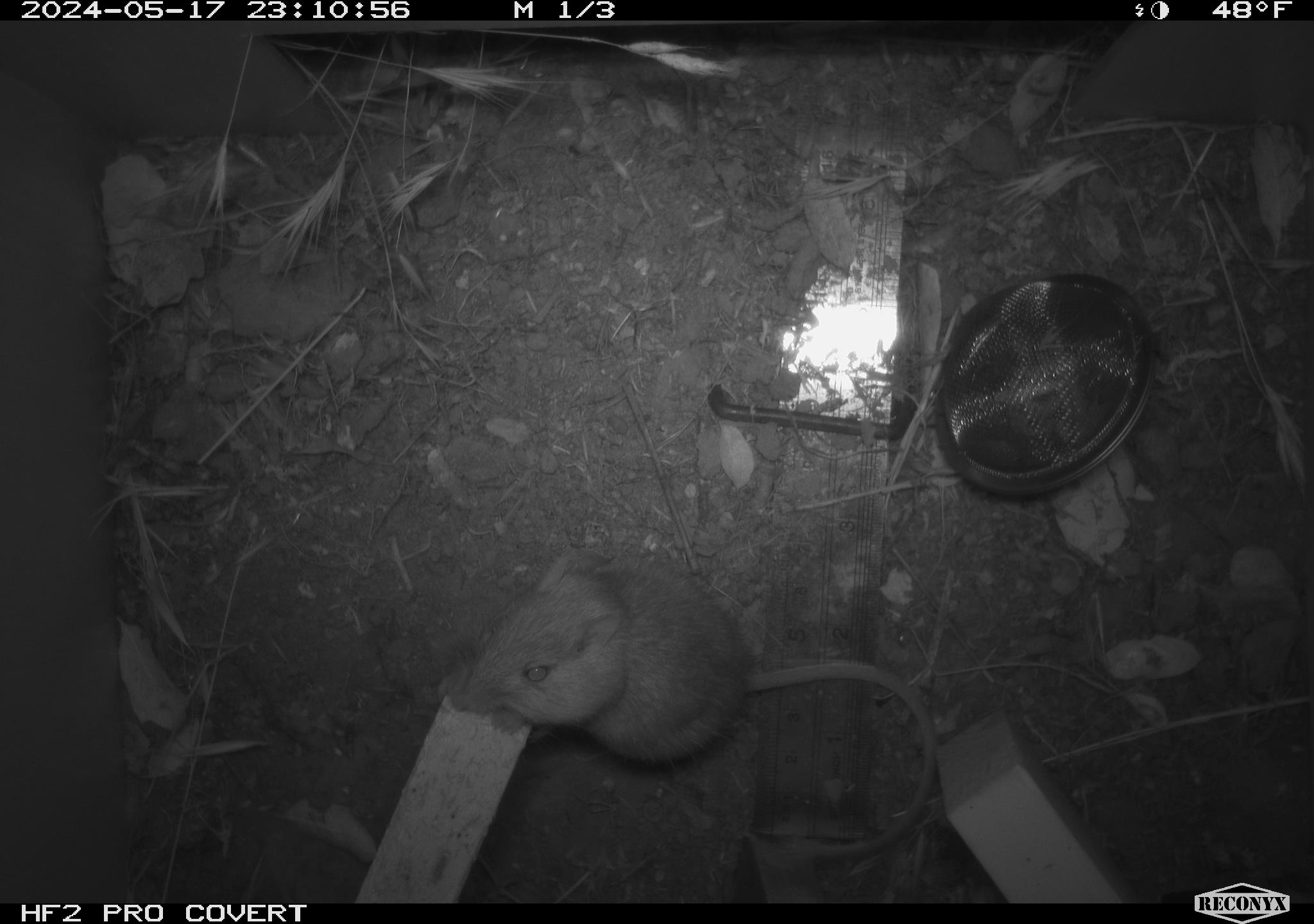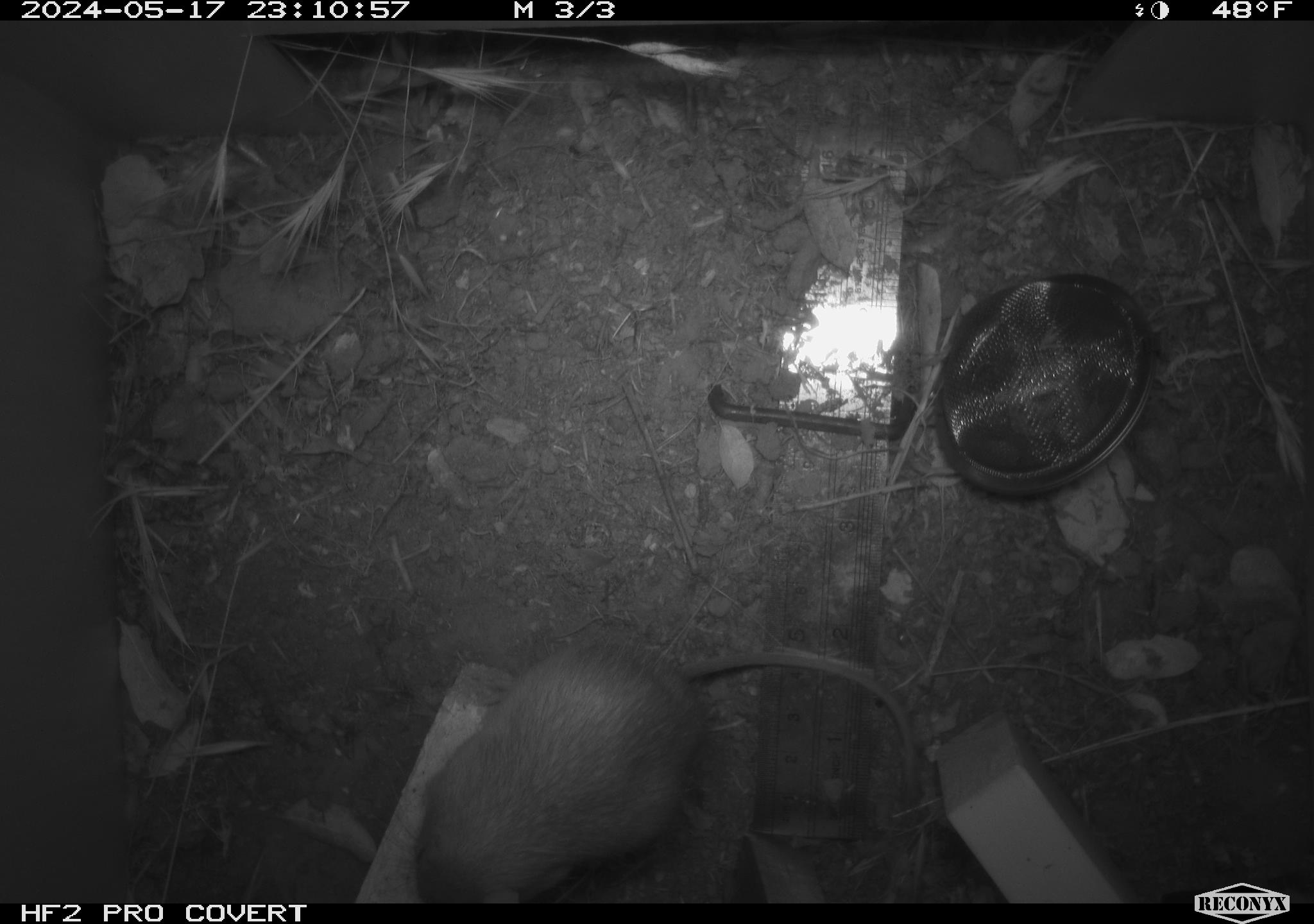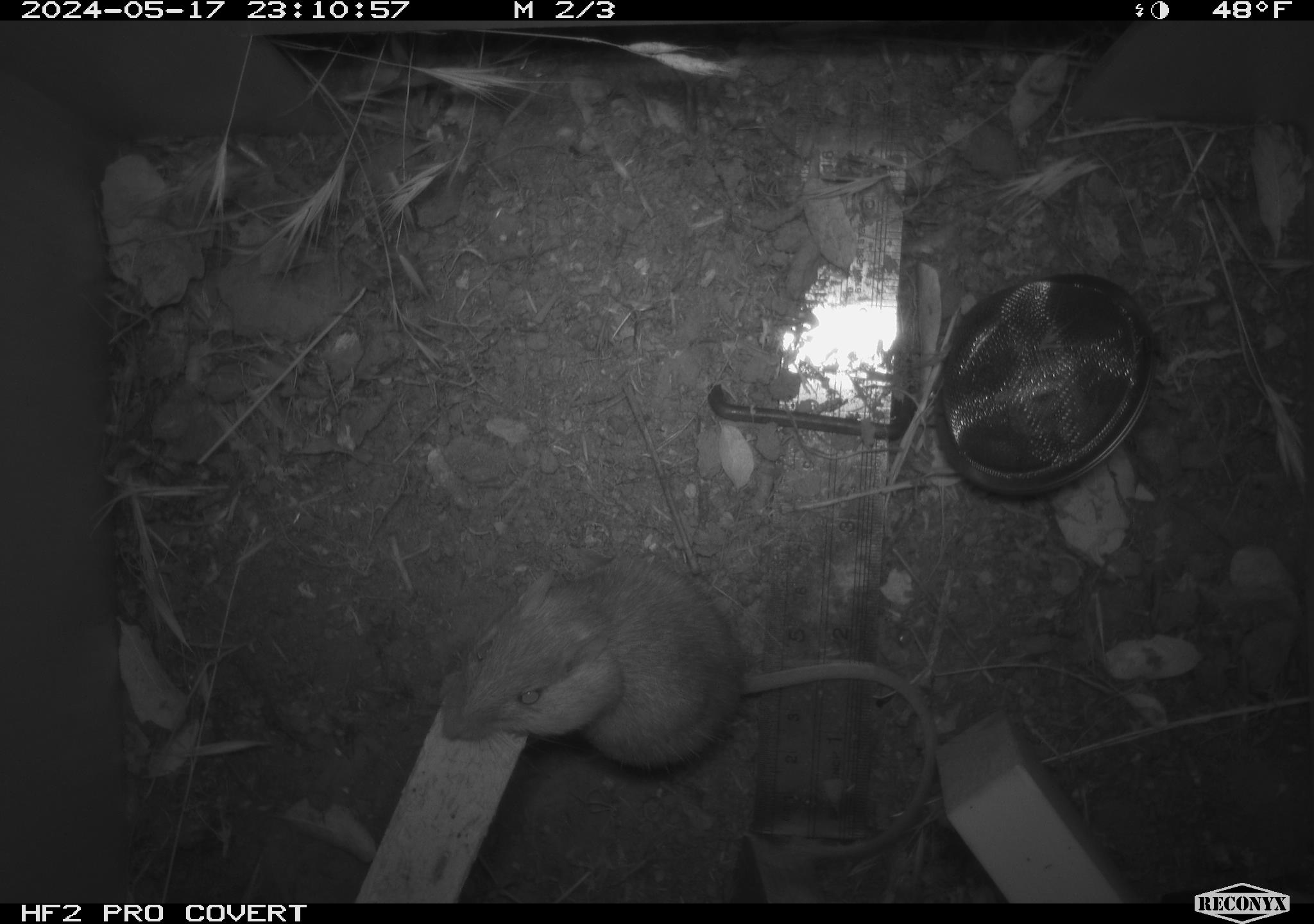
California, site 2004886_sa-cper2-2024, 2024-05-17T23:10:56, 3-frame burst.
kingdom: Animalia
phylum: Chordata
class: Mammalia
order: Rodentia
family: Heteromyidae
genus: Dipodomys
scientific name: Dipodomys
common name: kangaroo rats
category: dipodomys species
Dipodomys species (kangaroo rats) (Dipodomys).